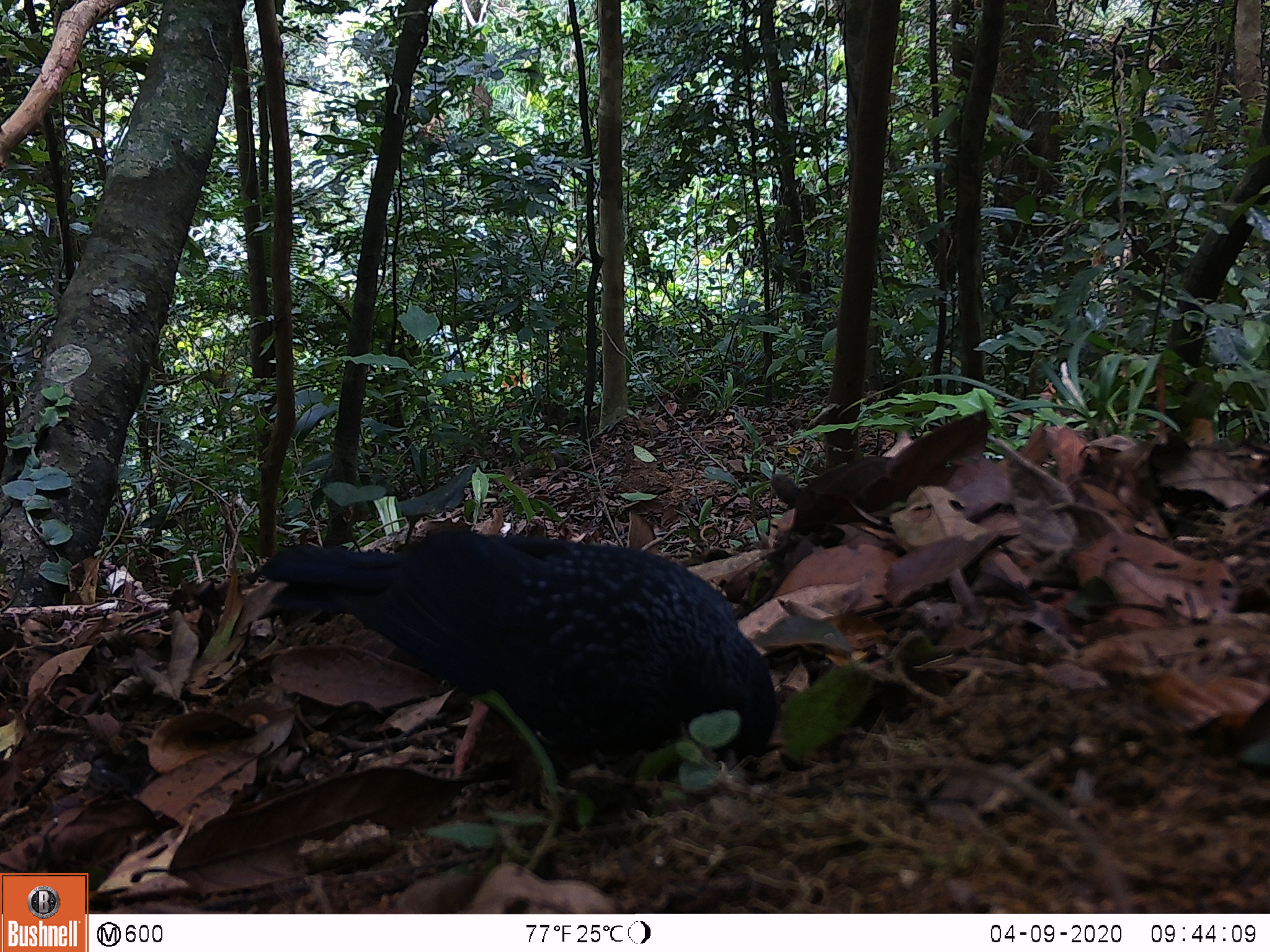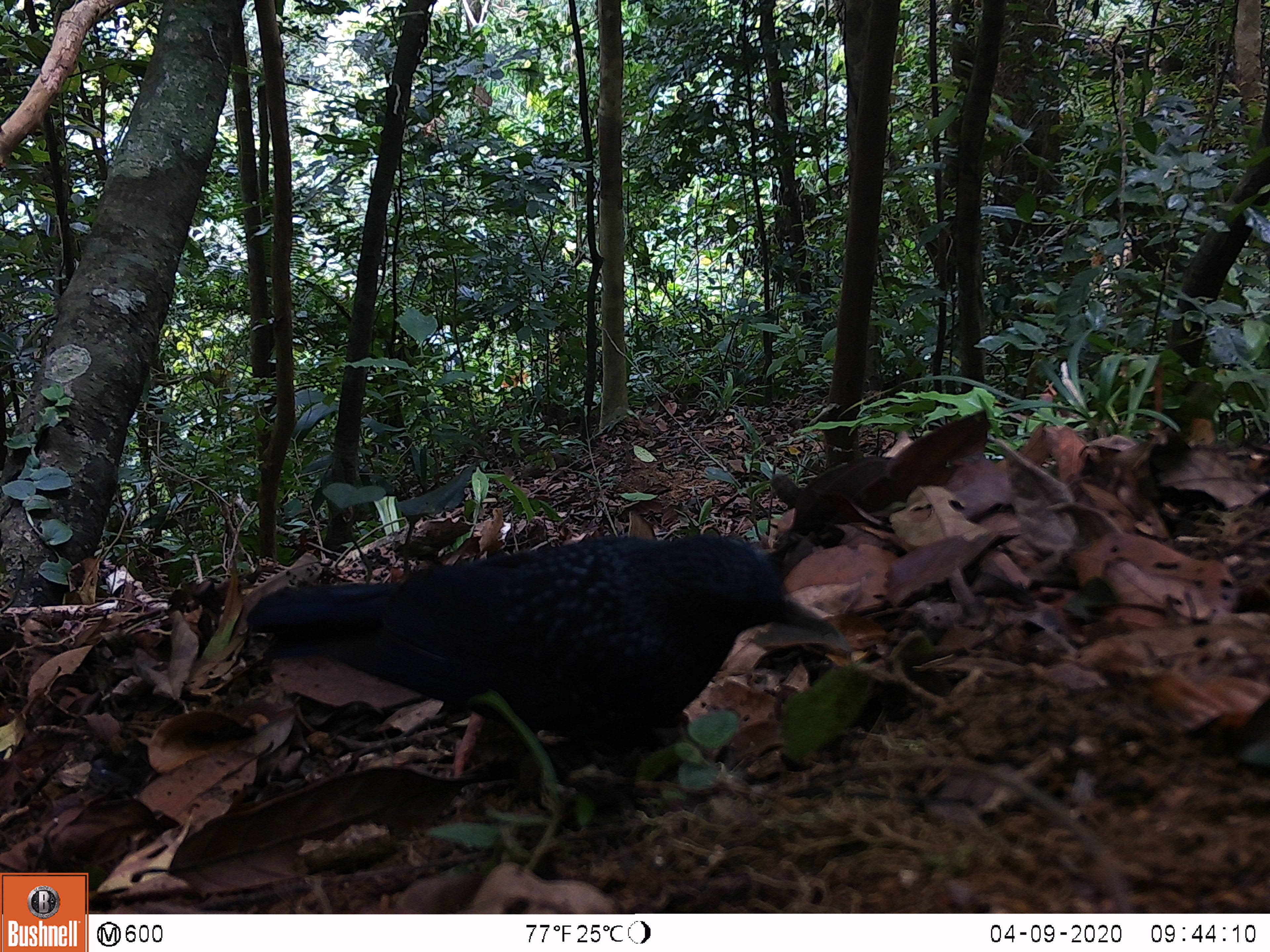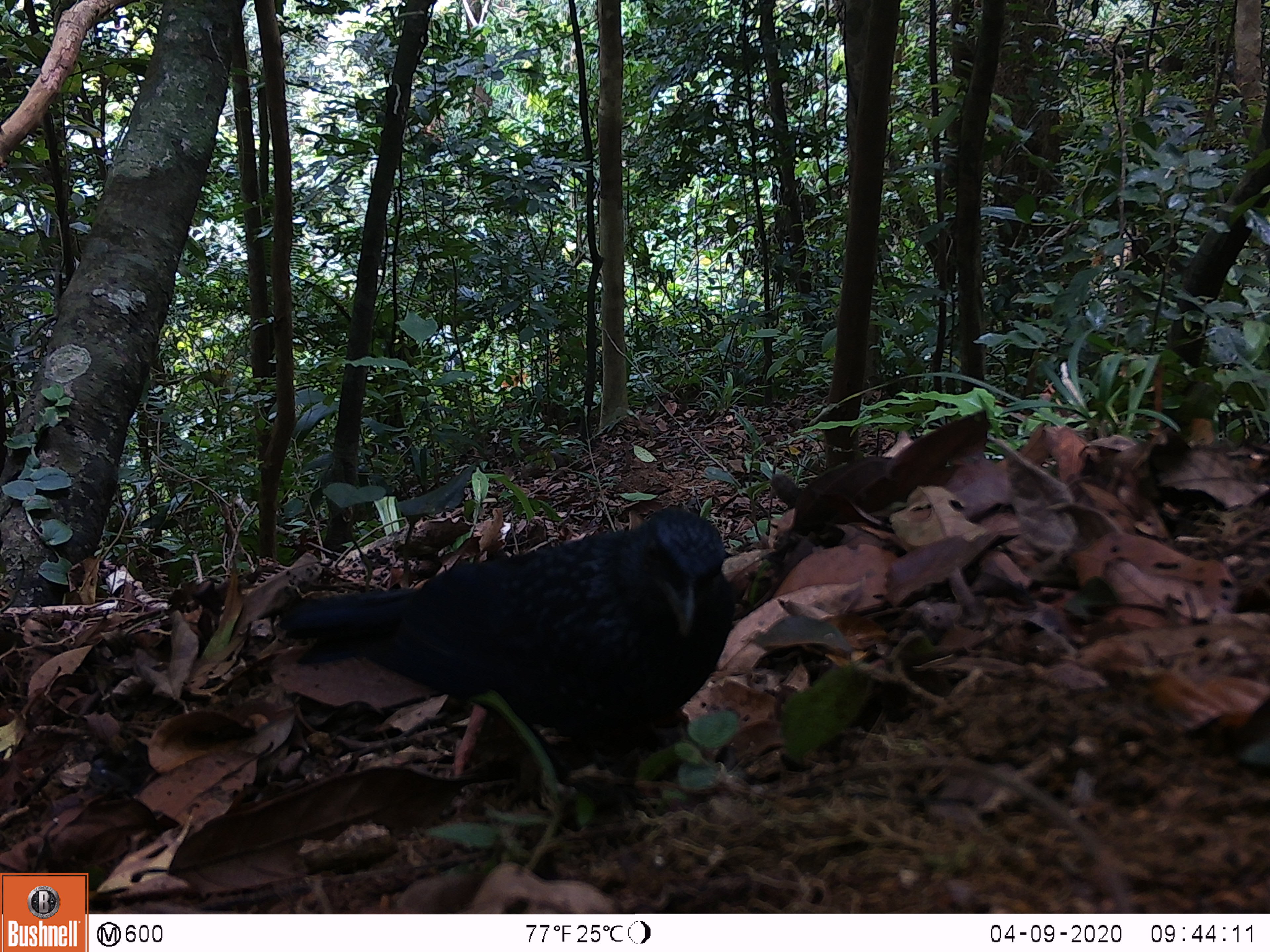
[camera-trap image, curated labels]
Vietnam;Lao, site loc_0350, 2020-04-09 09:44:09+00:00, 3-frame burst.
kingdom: Animalia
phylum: Chordata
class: Aves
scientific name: Aves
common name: bird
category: unidentified bird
Unidentified bird (bird) (Aves). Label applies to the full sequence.